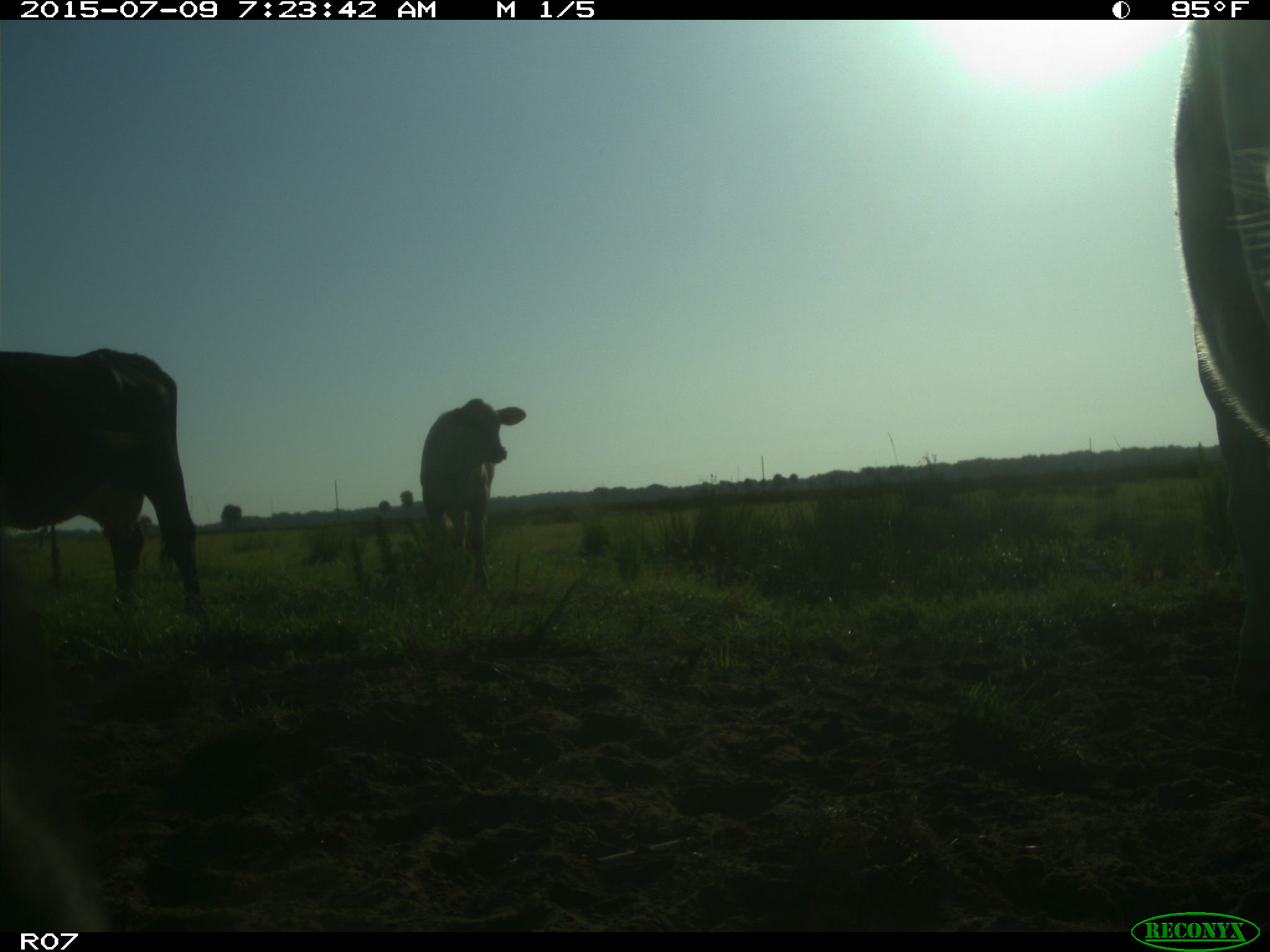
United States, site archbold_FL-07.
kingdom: Animalia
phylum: Chordata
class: Mammalia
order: Artiodactyla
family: Bovidae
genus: Bos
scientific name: Bos taurus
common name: domestic cow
Bos taurus (domestic cow).